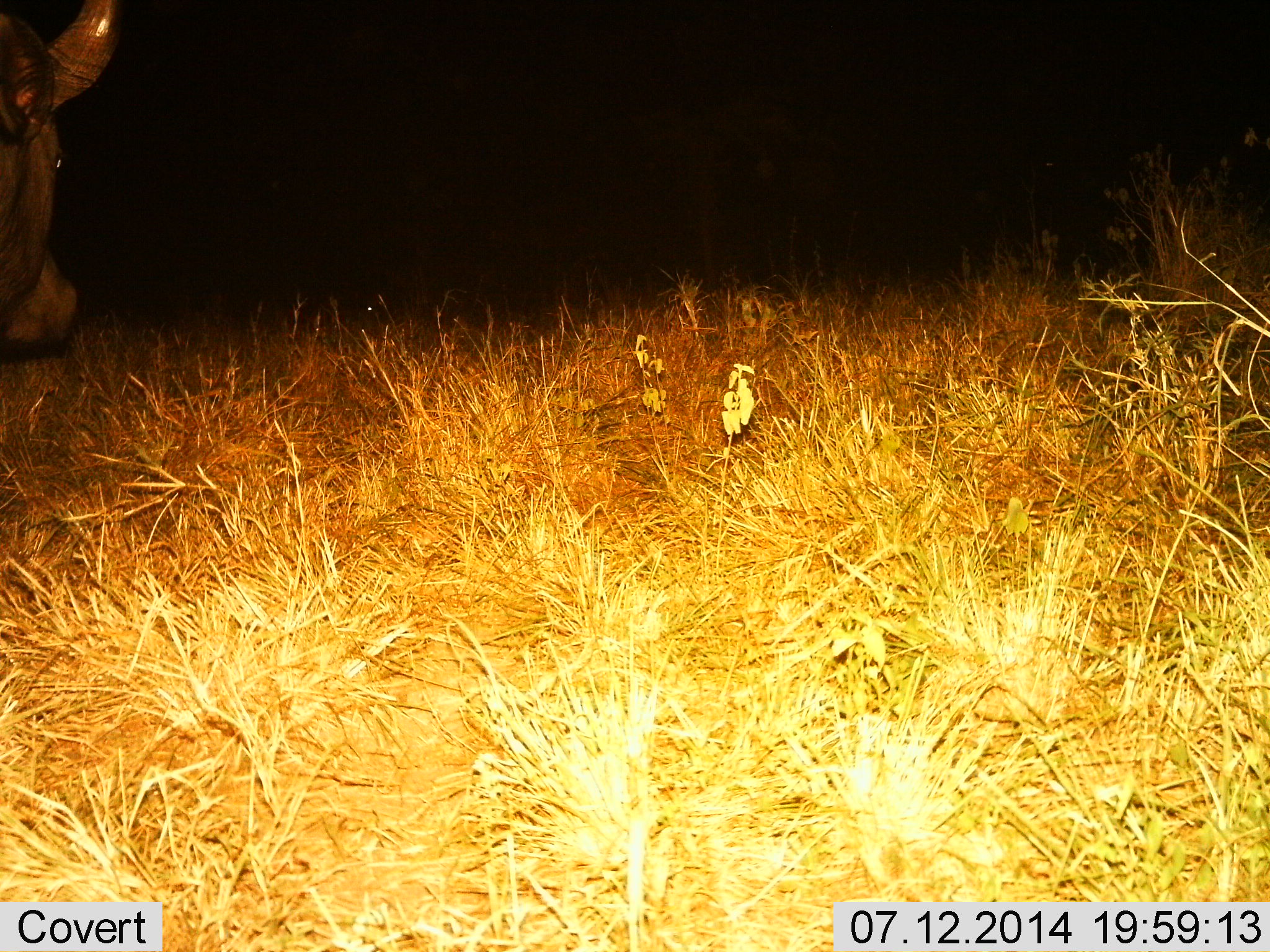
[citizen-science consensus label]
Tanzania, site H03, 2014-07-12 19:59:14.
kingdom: Animalia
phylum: Chordata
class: Mammalia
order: Artiodactyla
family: Bovidae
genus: Syncerus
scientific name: Syncerus caffer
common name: cape buffalo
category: buffalo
Buffalo (cape buffalo) (Syncerus caffer), count 1. Behavior (volunteer vote fractions): standing 100%, resting 0%, moving 0%, interacting 0%. Young present (vote fraction): 11%. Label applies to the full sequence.